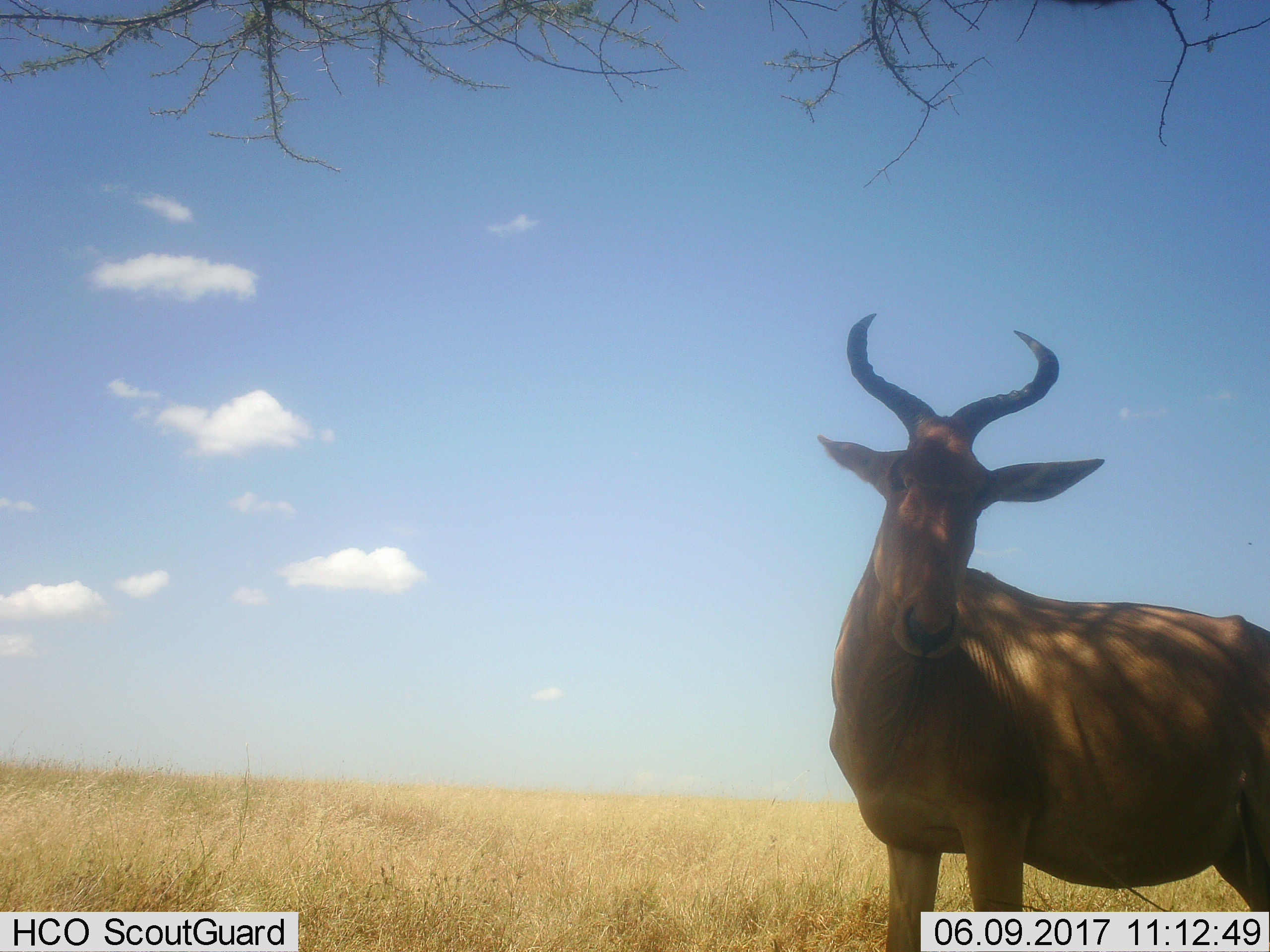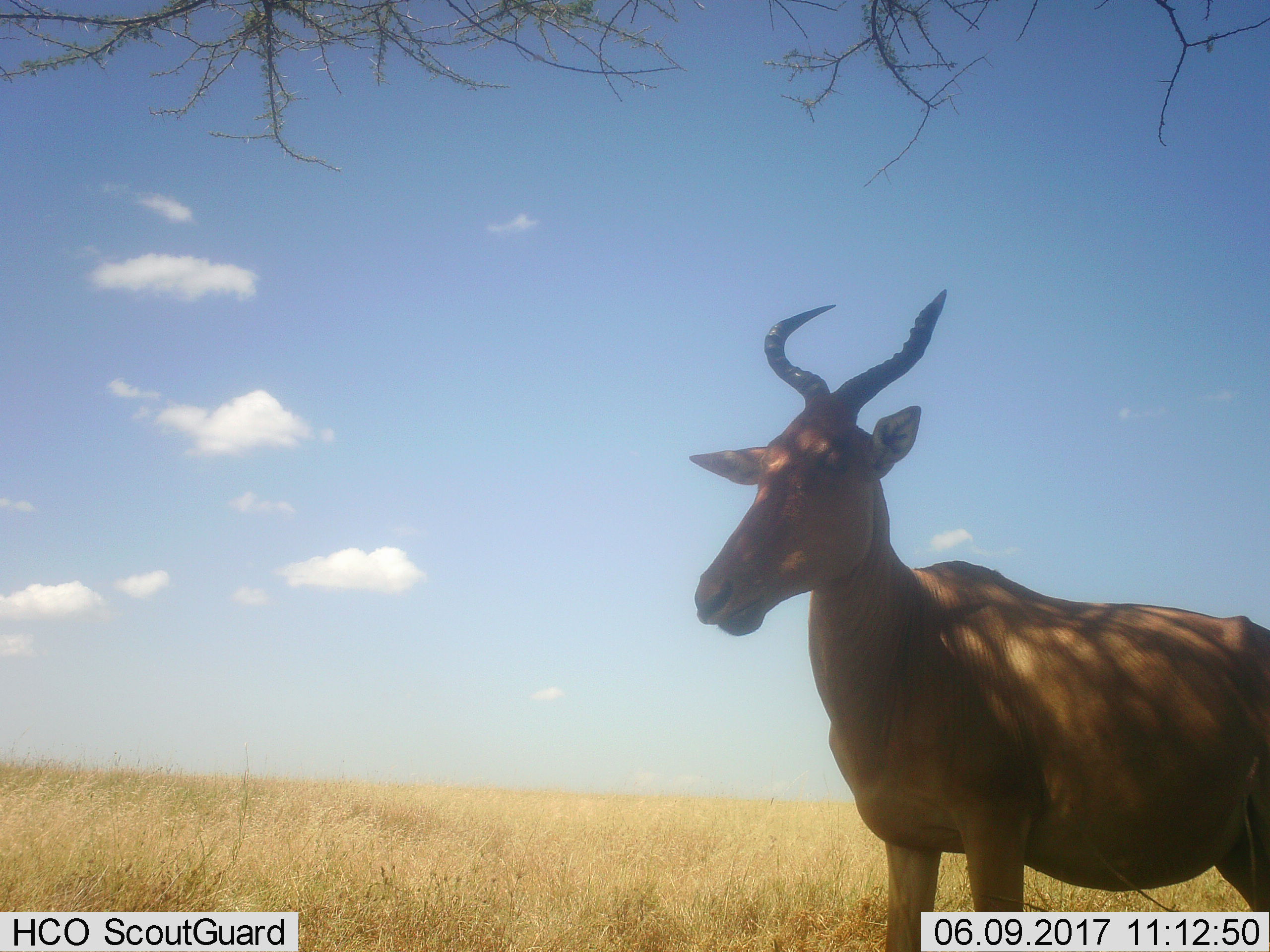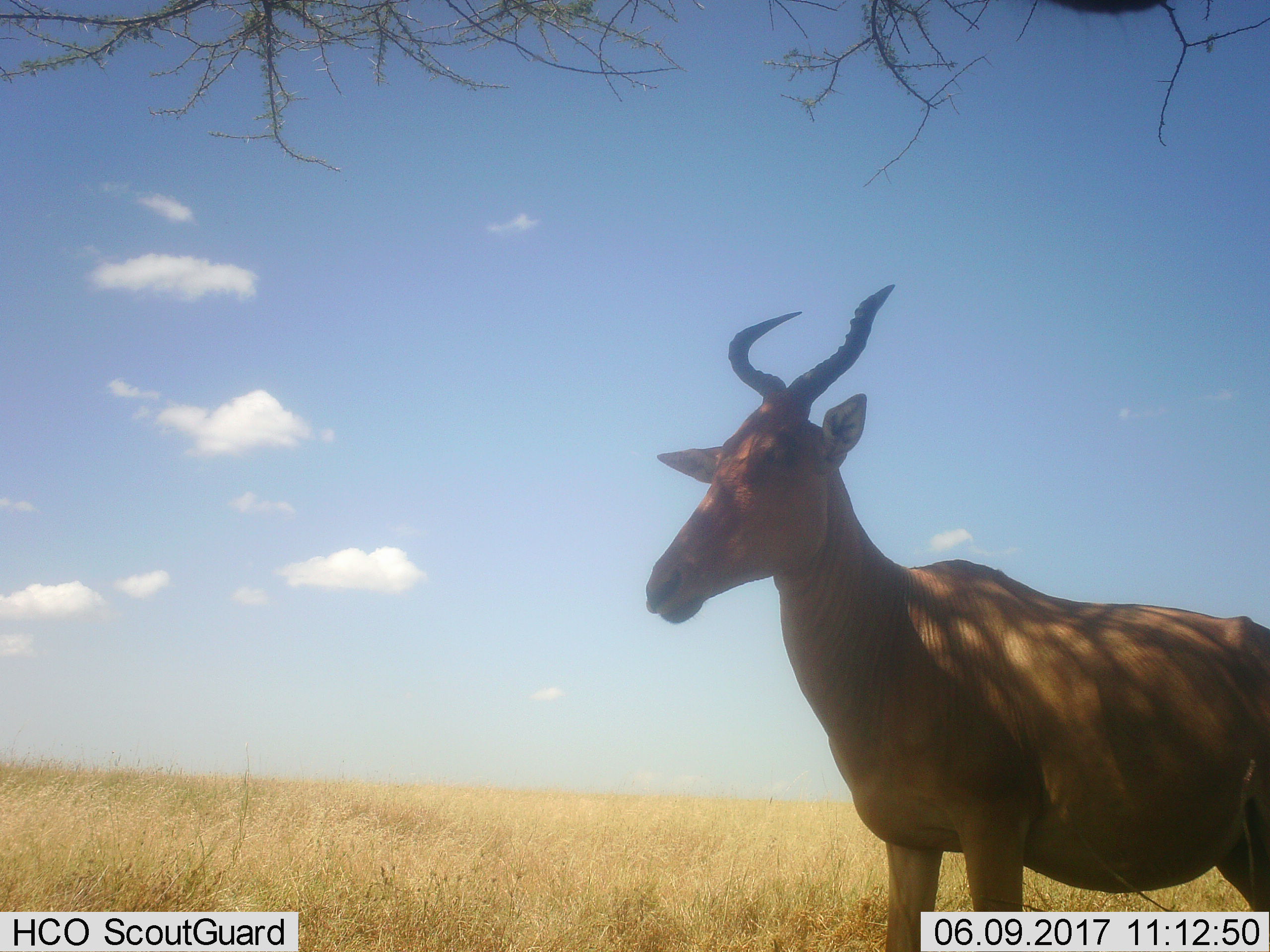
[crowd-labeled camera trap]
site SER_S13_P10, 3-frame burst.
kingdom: Animalia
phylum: Chordata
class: Mammalia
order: Artiodactyla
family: Bovidae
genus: Alcelaphus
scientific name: Alcelaphus buselaphus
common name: hartebeest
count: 1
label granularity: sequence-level